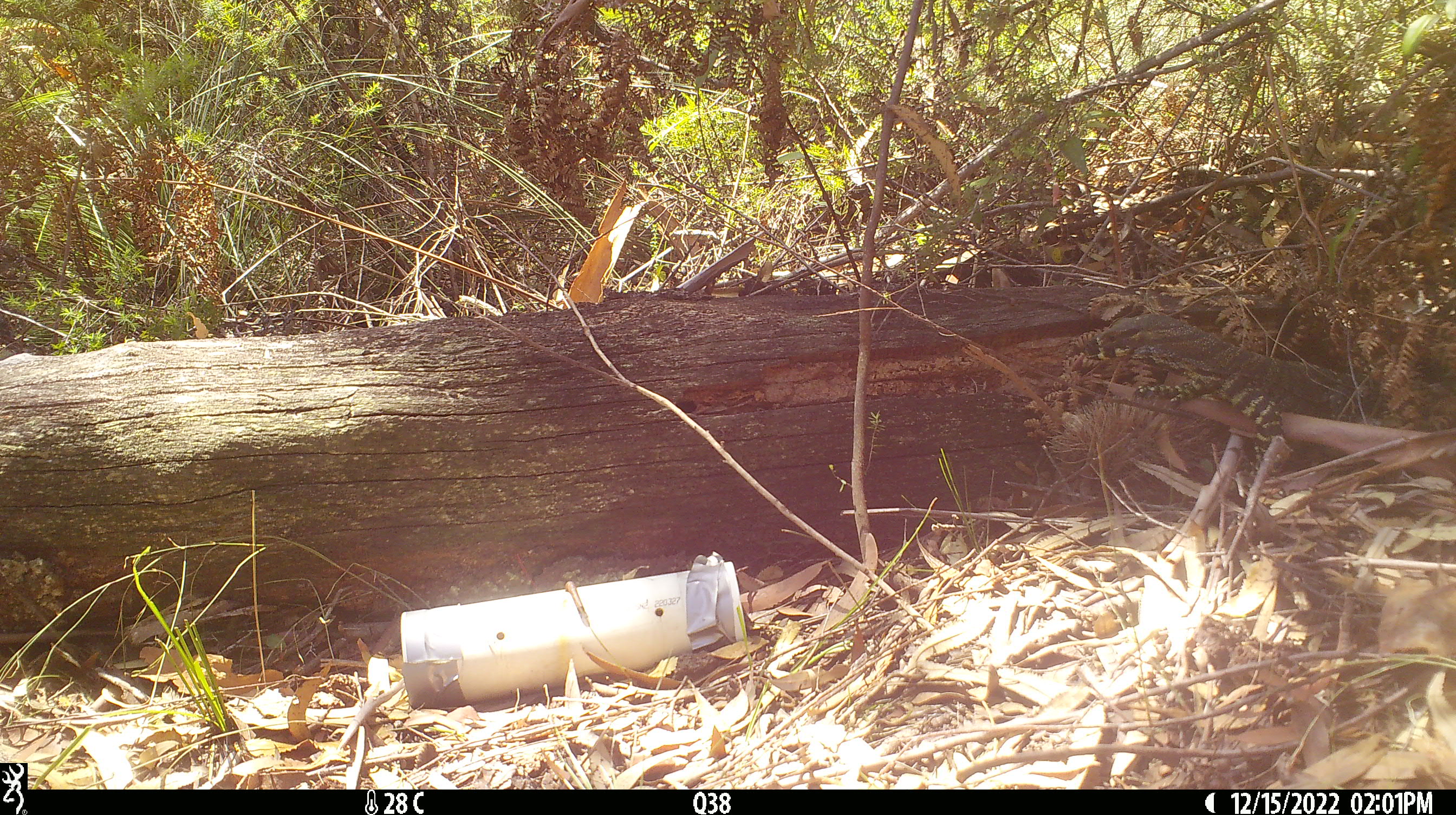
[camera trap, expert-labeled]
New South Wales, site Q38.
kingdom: Animalia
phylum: Chordata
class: Reptilia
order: Squamata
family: Varanidae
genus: Varanus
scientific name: Varanus varius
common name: lace monitor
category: goanna